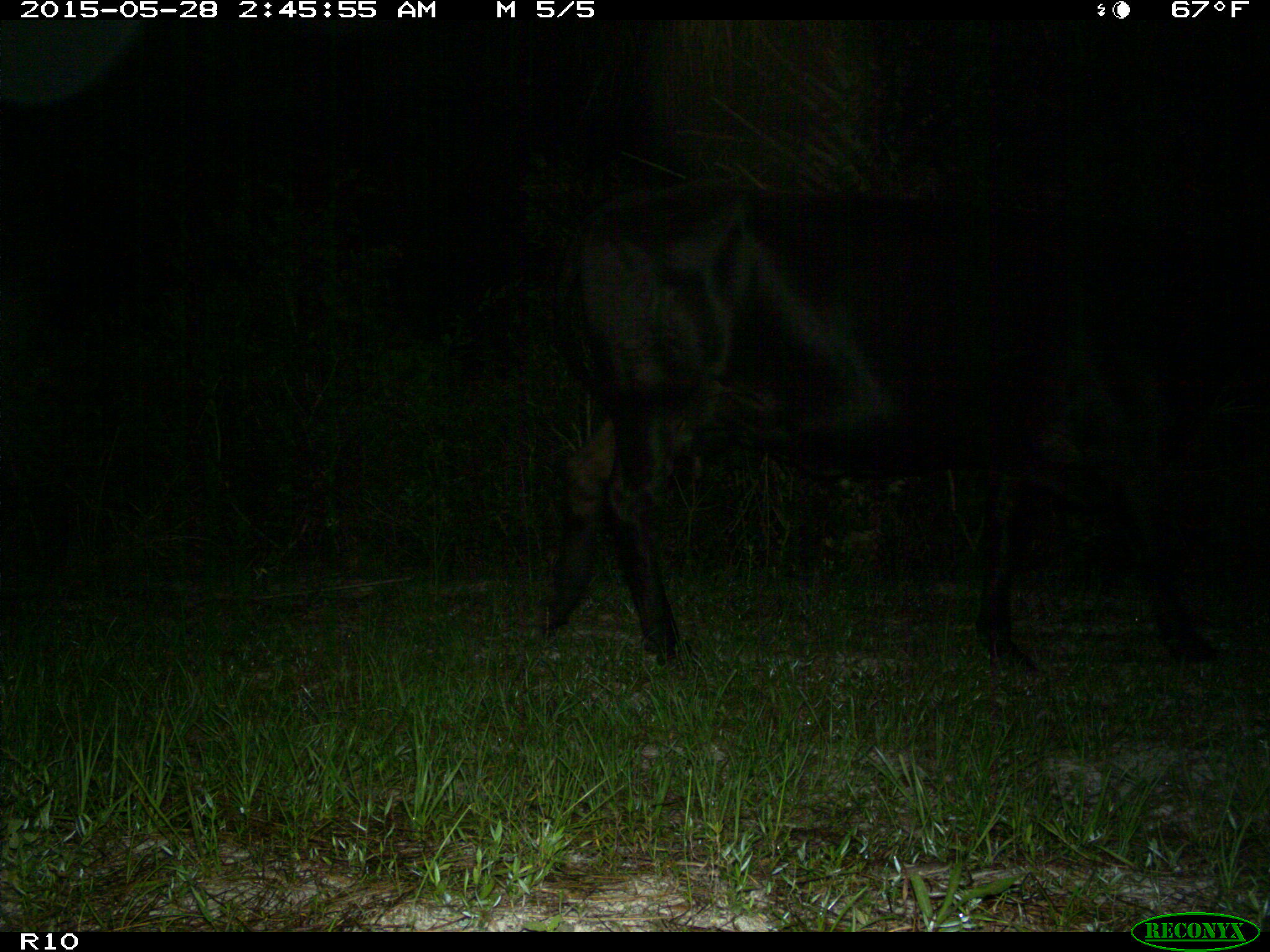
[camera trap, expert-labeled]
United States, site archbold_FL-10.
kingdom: Animalia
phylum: Chordata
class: Mammalia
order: Artiodactyla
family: Bovidae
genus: Bos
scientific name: Bos taurus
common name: domestic cow